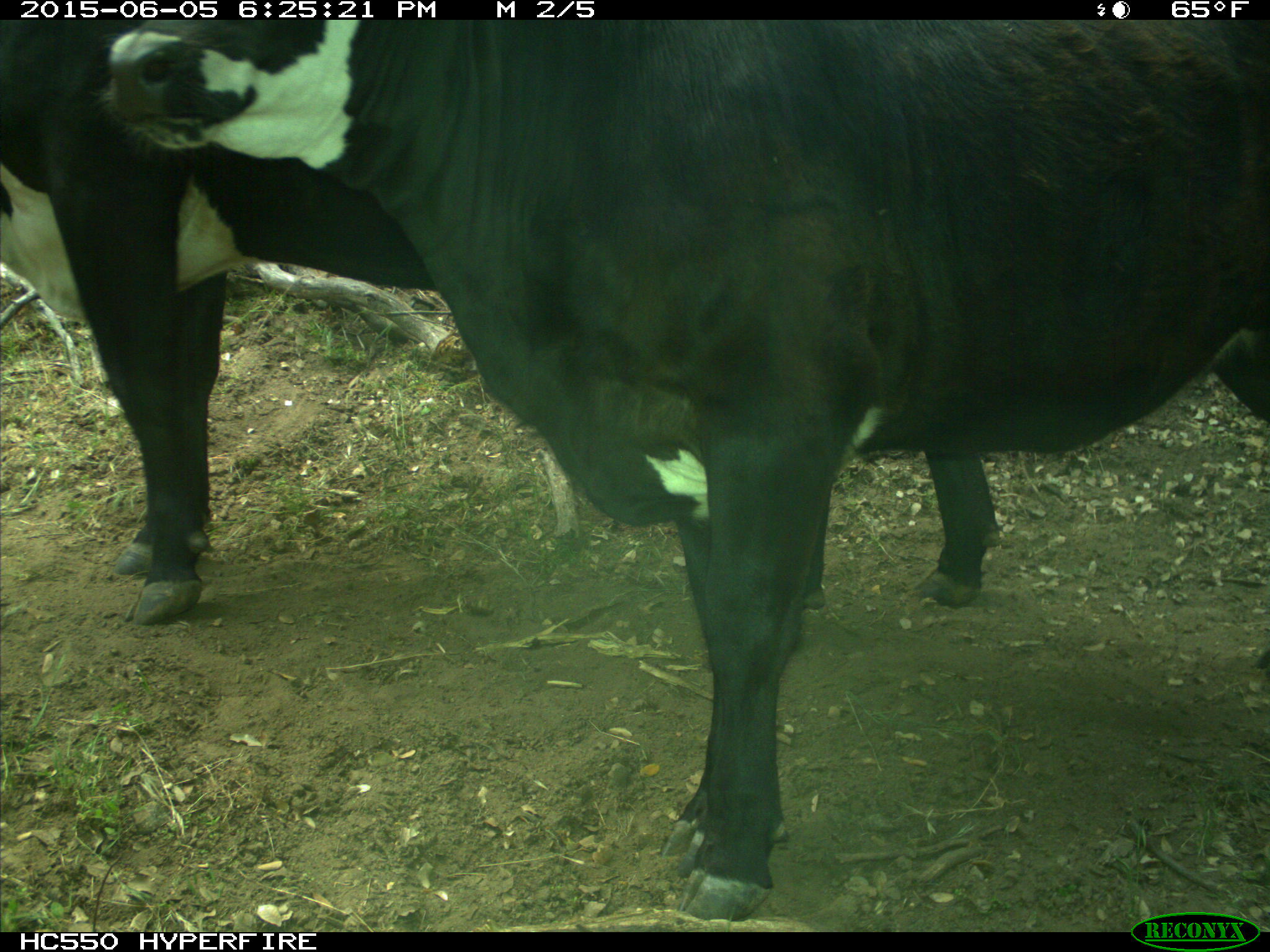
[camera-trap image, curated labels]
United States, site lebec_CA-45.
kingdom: Animalia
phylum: Chordata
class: Mammalia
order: Artiodactyla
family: Bovidae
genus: Bos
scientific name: Bos taurus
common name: domestic cow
Bos taurus (domestic cow).